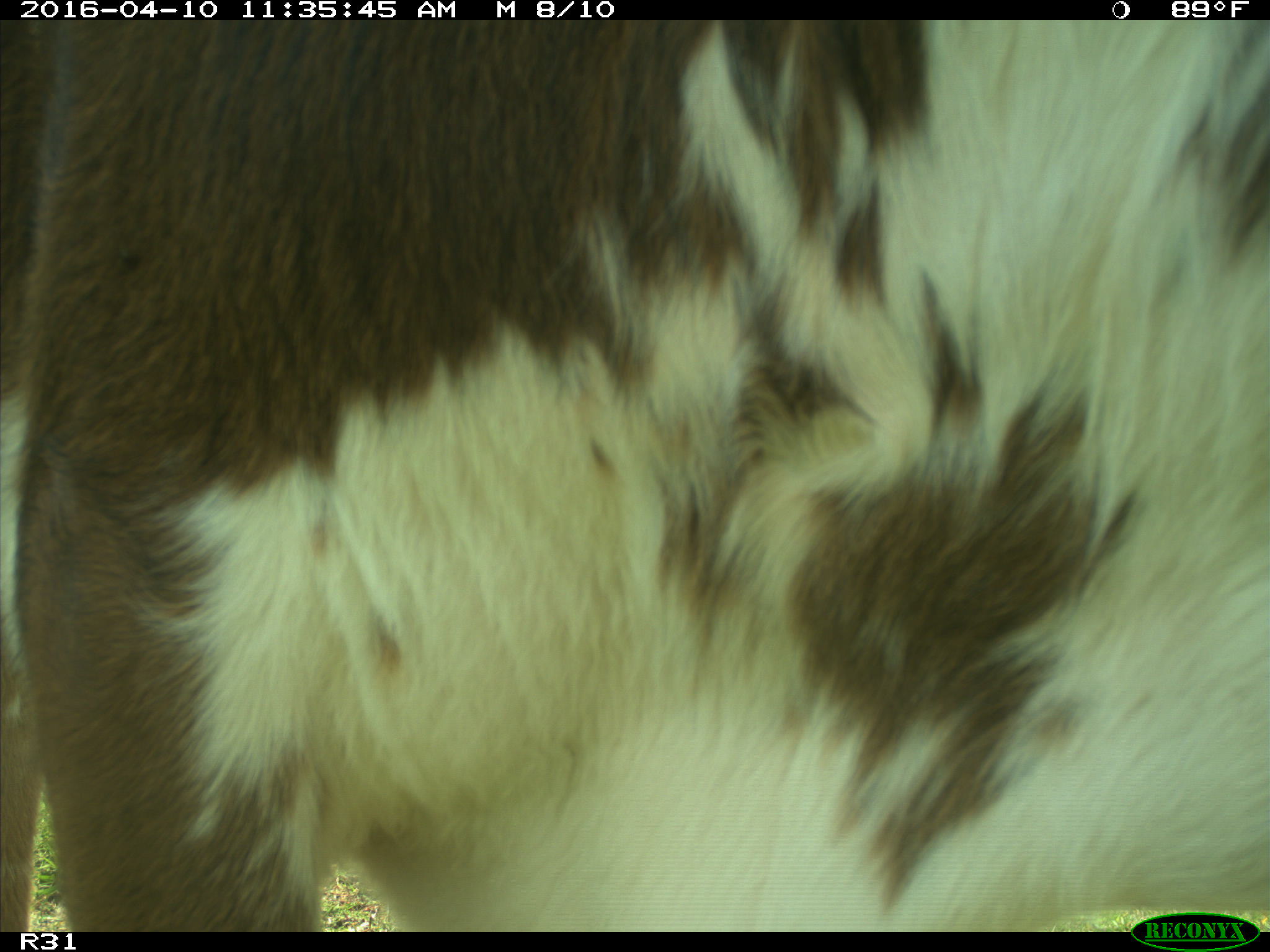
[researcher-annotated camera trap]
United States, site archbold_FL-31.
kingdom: Animalia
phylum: Chordata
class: Mammalia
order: Artiodactyla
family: Bovidae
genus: Bos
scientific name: Bos taurus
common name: domestic cow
Bos taurus (domestic cow).